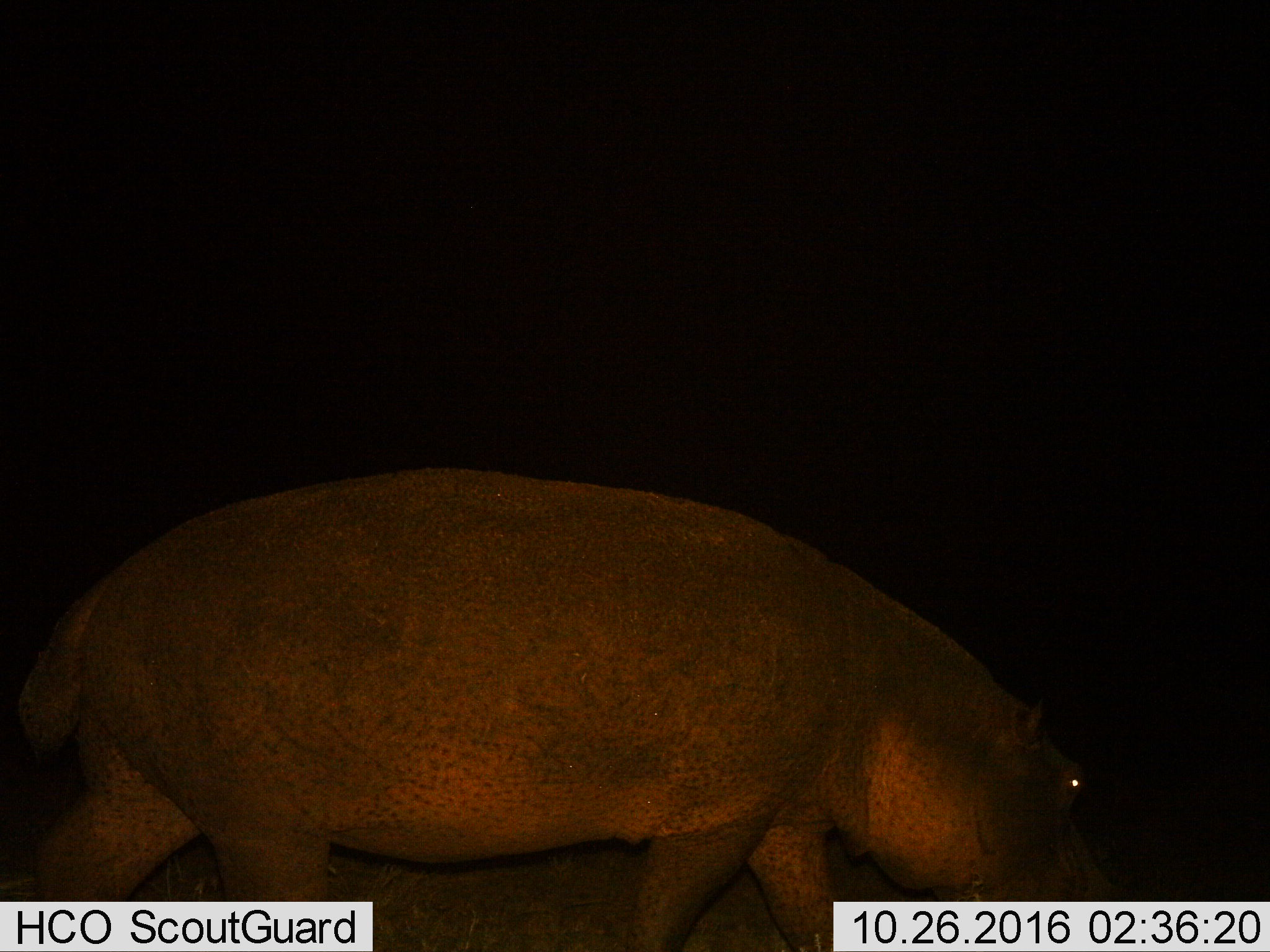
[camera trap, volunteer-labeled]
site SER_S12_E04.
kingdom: Animalia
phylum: Chordata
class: Mammalia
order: Artiodactyla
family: Hippopotamidae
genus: Hippopotamus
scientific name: Hippopotamus amphibius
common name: hippopotamus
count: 1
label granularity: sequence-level